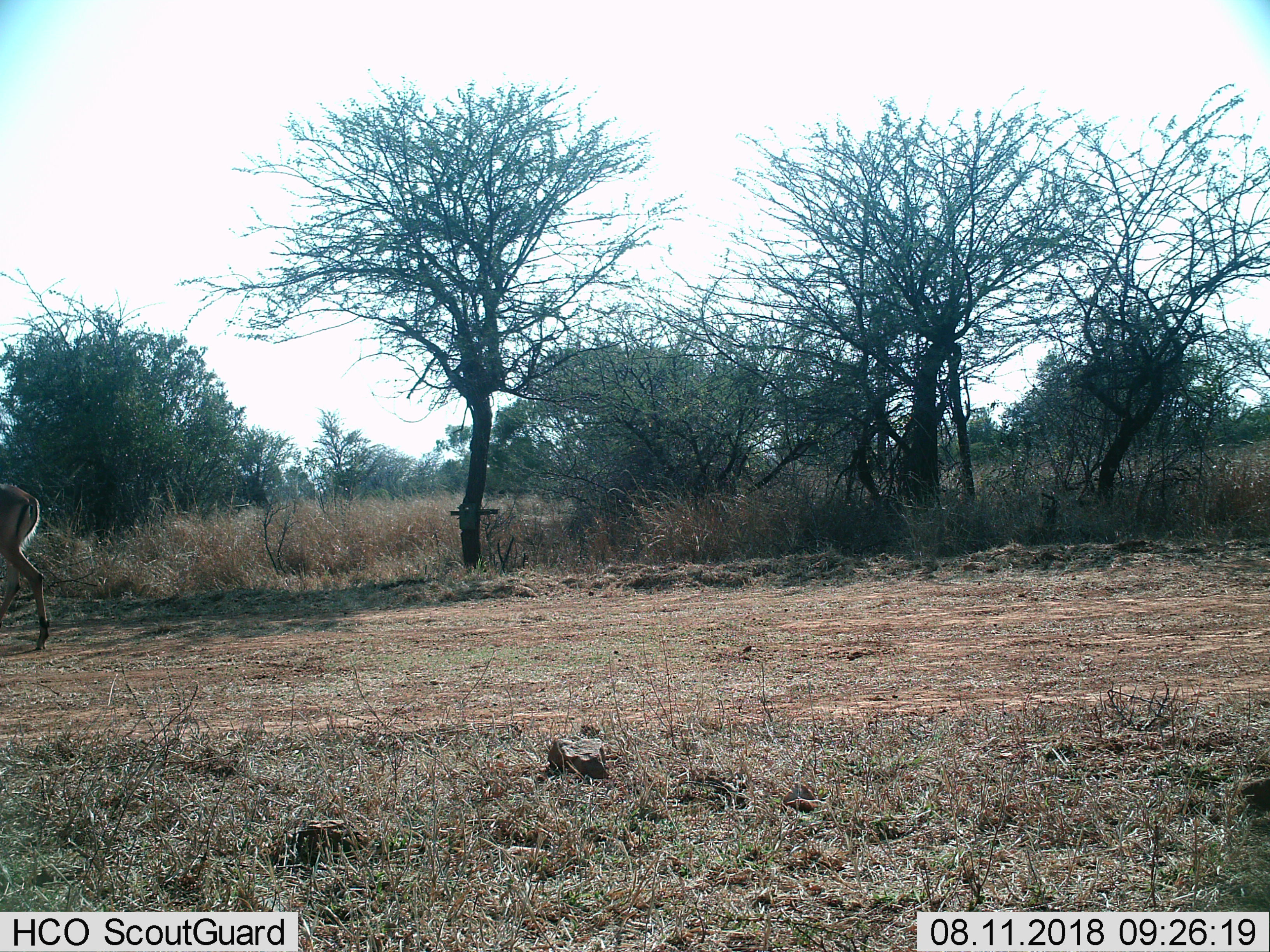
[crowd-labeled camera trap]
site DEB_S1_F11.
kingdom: Animalia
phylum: Chordata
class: Mammalia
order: Artiodactyla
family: Bovidae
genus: Aepyceros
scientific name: Aepyceros melampus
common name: impala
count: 1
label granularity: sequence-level